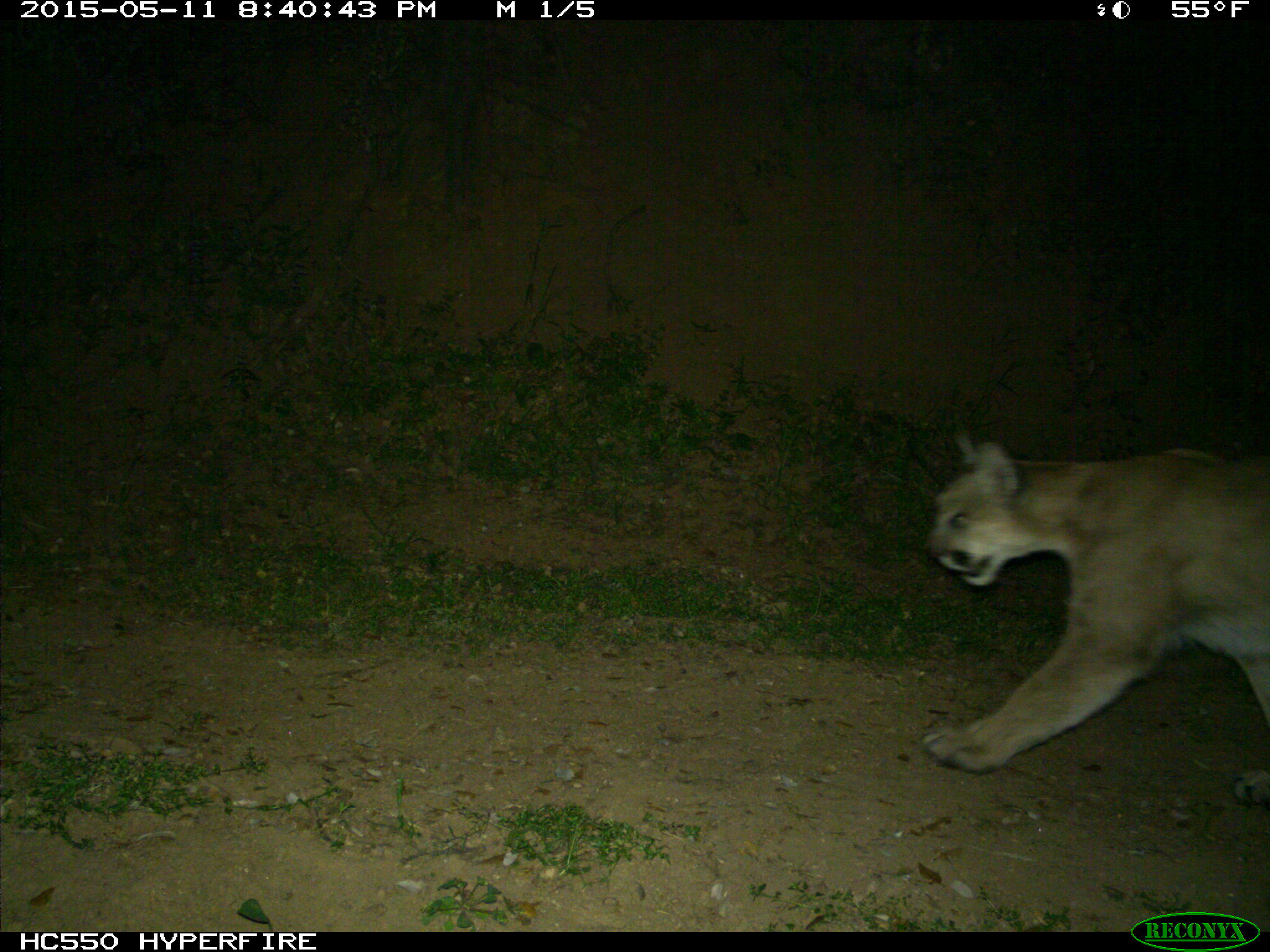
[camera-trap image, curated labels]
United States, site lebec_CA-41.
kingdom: Animalia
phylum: Chordata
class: Mammalia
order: Carnivora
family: Felidae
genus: Puma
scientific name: Puma concolor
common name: mountain lion